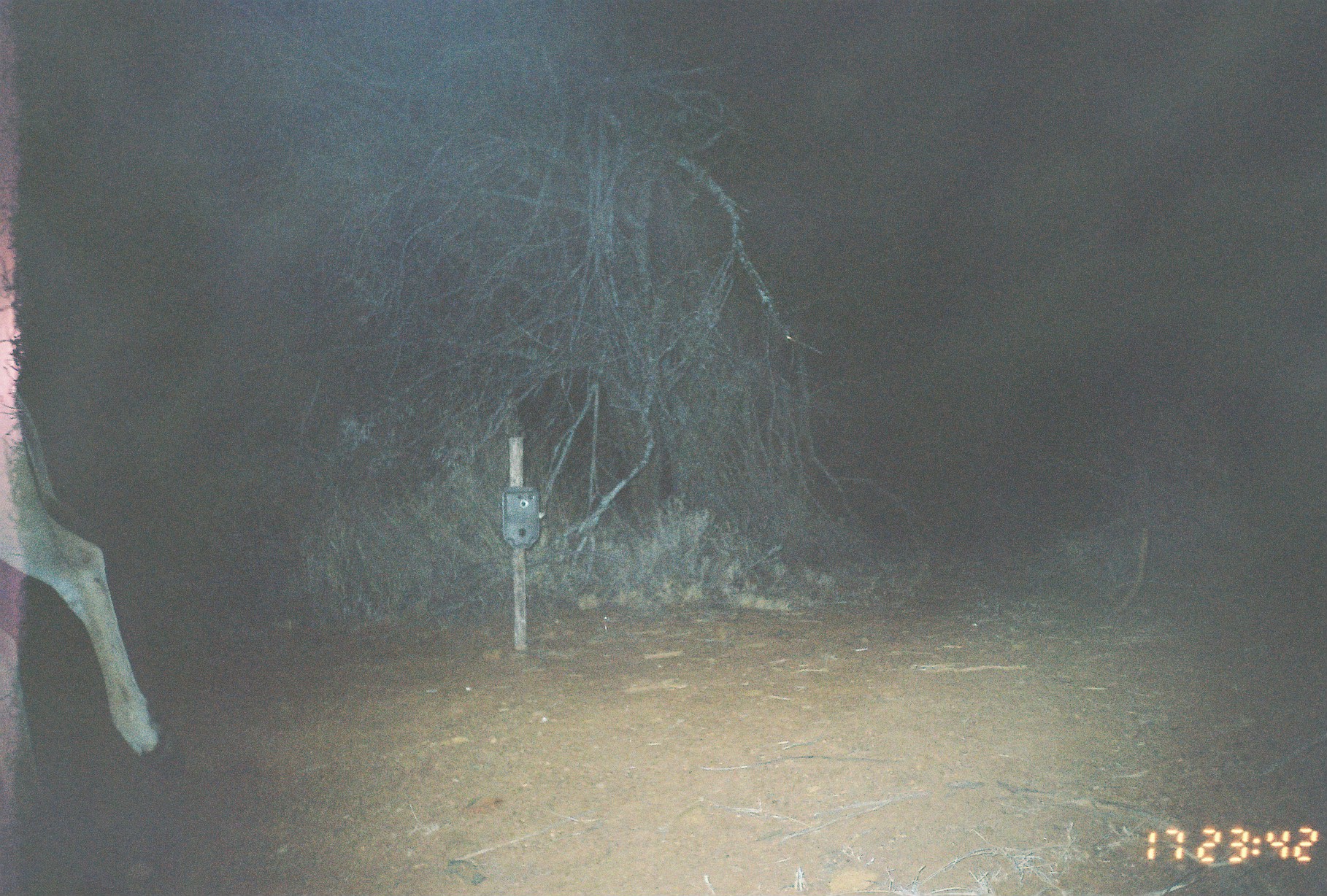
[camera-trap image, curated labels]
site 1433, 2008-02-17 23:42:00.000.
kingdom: Animalia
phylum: Chordata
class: Mammalia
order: Artiodactyla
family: Bovidae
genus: Tragelaphus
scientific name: Tragelaphus oryx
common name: eland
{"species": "Tragelaphus oryx (eland)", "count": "1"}